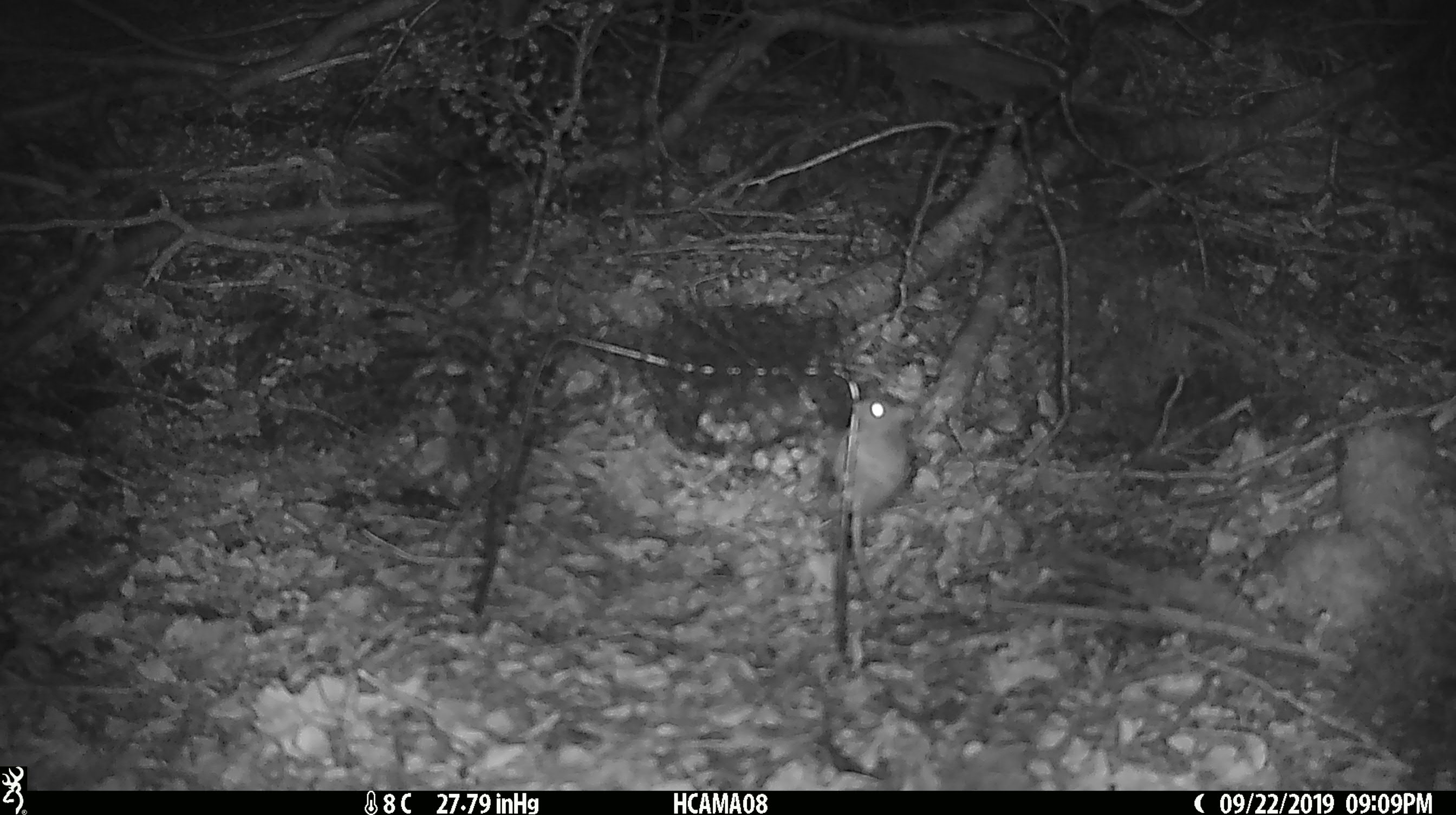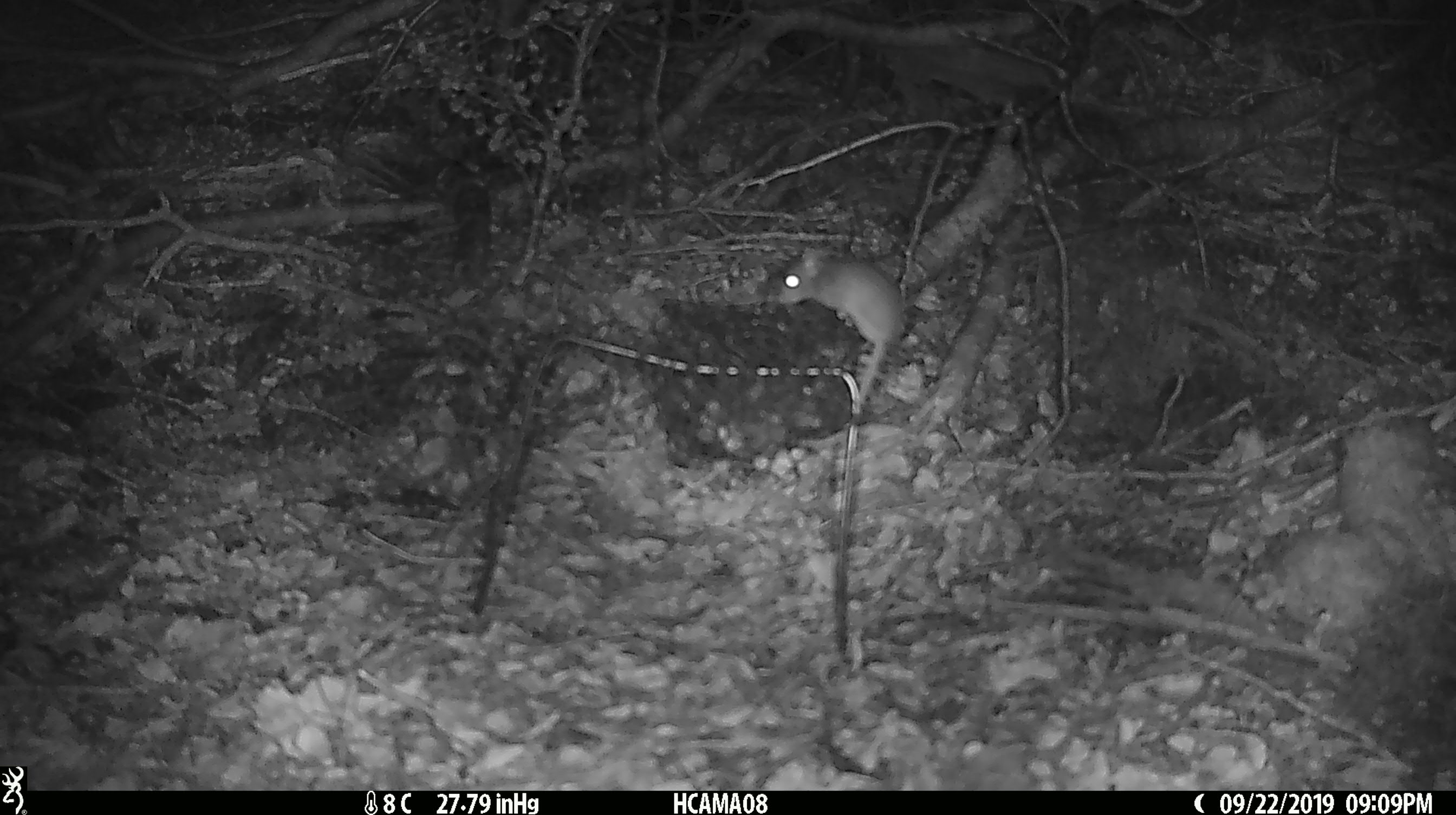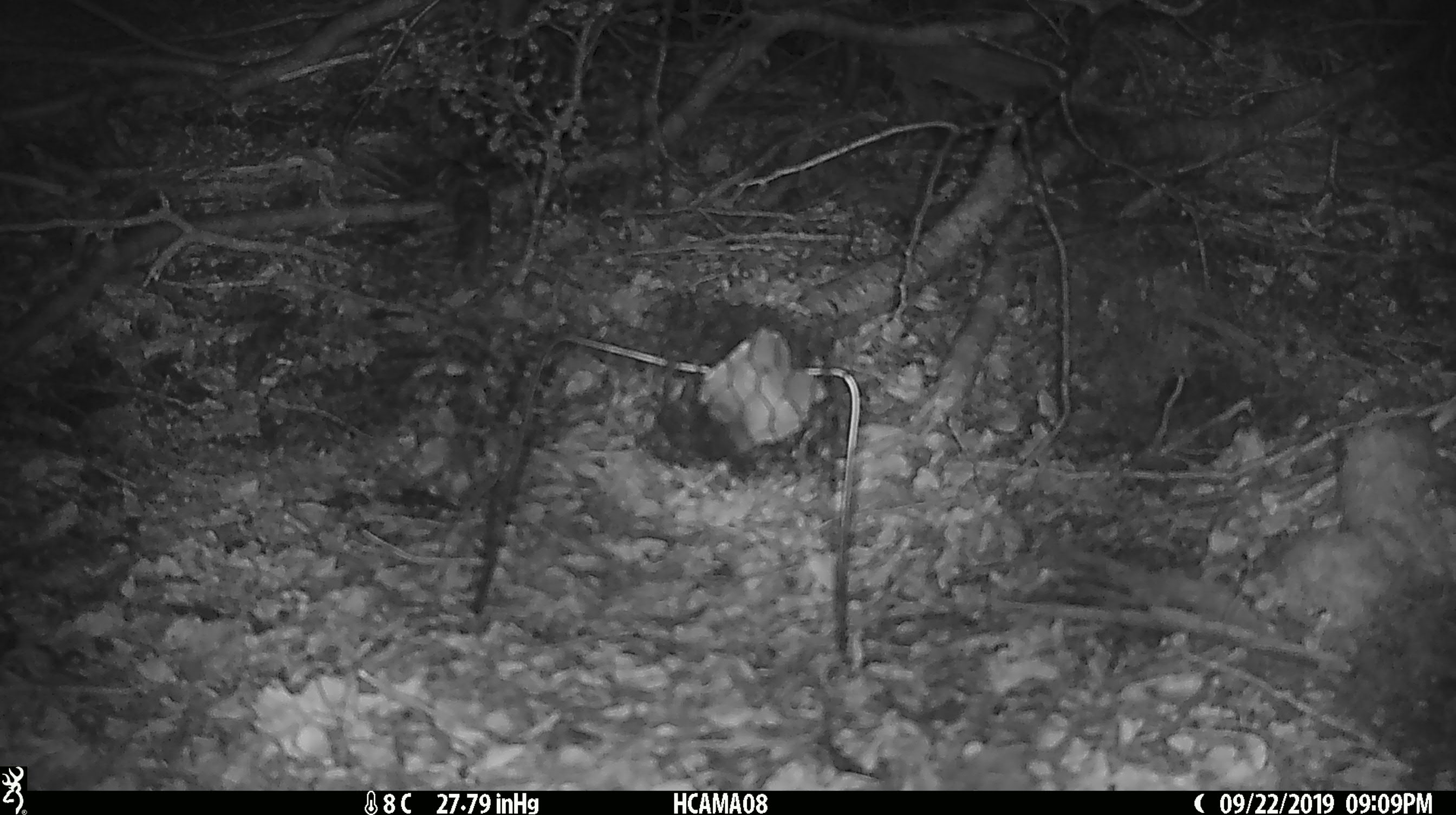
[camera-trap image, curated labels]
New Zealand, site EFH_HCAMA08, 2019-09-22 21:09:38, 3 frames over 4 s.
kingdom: Animalia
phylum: Chordata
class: Mammalia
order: Rodentia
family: Muridae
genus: Mus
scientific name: Mus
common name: mouse